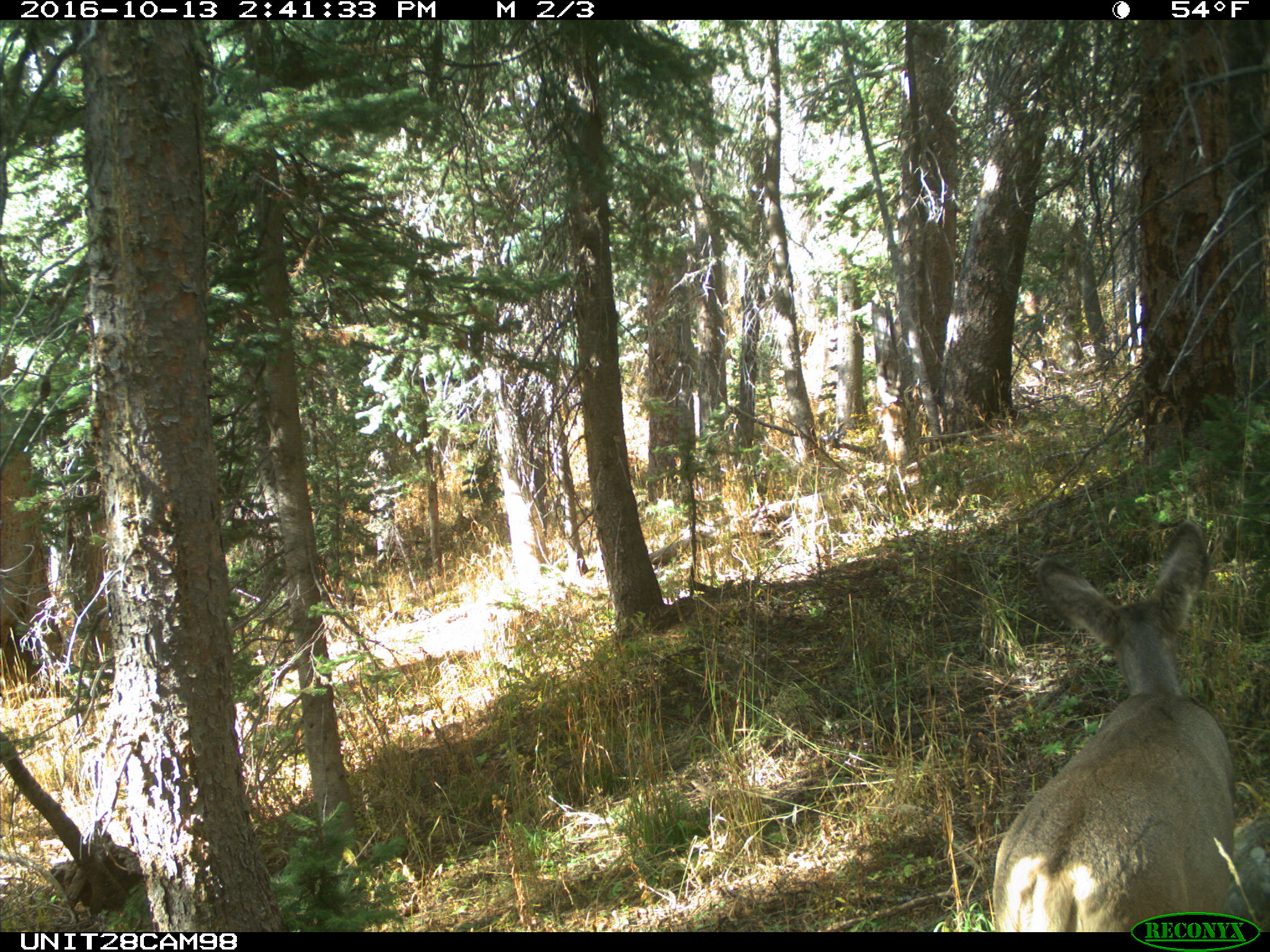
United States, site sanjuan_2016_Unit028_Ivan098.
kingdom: Animalia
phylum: Chordata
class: Mammalia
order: Artiodactyla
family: Cervidae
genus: Odocoileus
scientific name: Odocoileus hemionus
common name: mule deer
Odocoileus hemionus (mule deer).